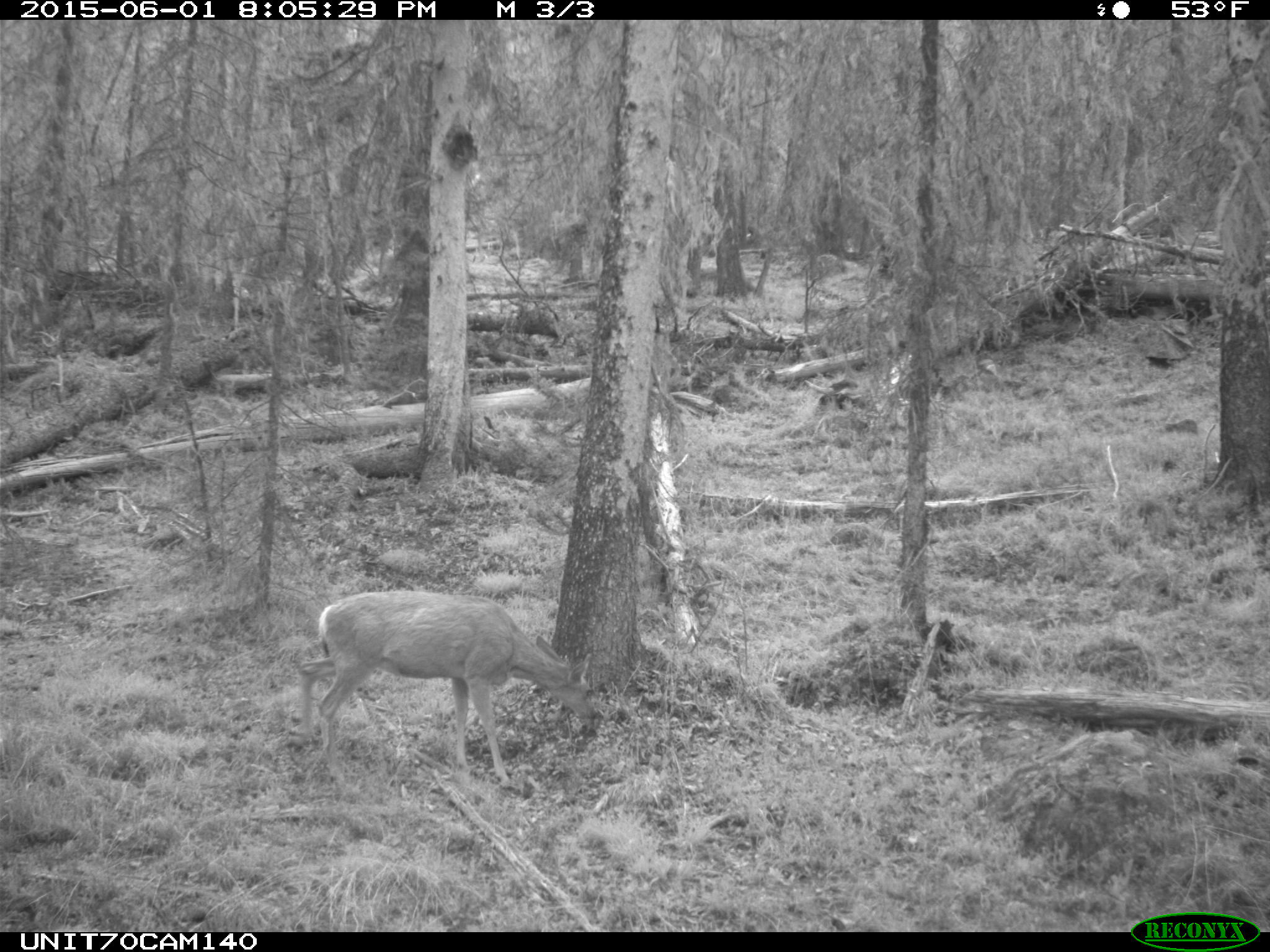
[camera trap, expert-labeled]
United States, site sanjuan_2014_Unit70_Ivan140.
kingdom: Animalia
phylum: Chordata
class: Mammalia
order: Artiodactyla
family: Cervidae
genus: Odocoileus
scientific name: Odocoileus hemionus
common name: mule deer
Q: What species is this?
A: Odocoileus hemionus (mule deer).